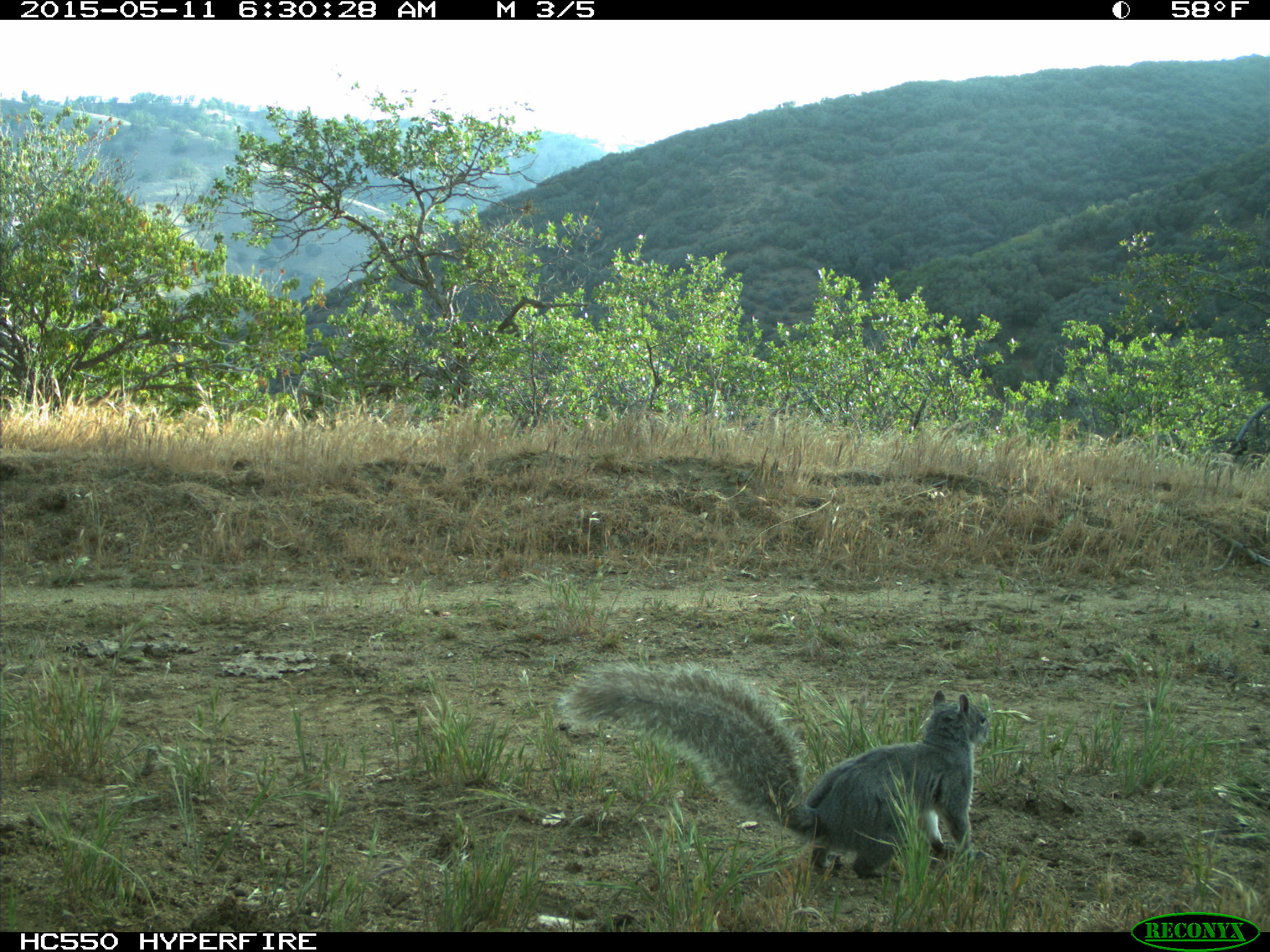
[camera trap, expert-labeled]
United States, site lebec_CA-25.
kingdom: Animalia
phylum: Chordata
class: Mammalia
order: Rodentia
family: Sciuridae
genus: Sciurus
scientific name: Sciurus carolinensis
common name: eastern gray squirrel